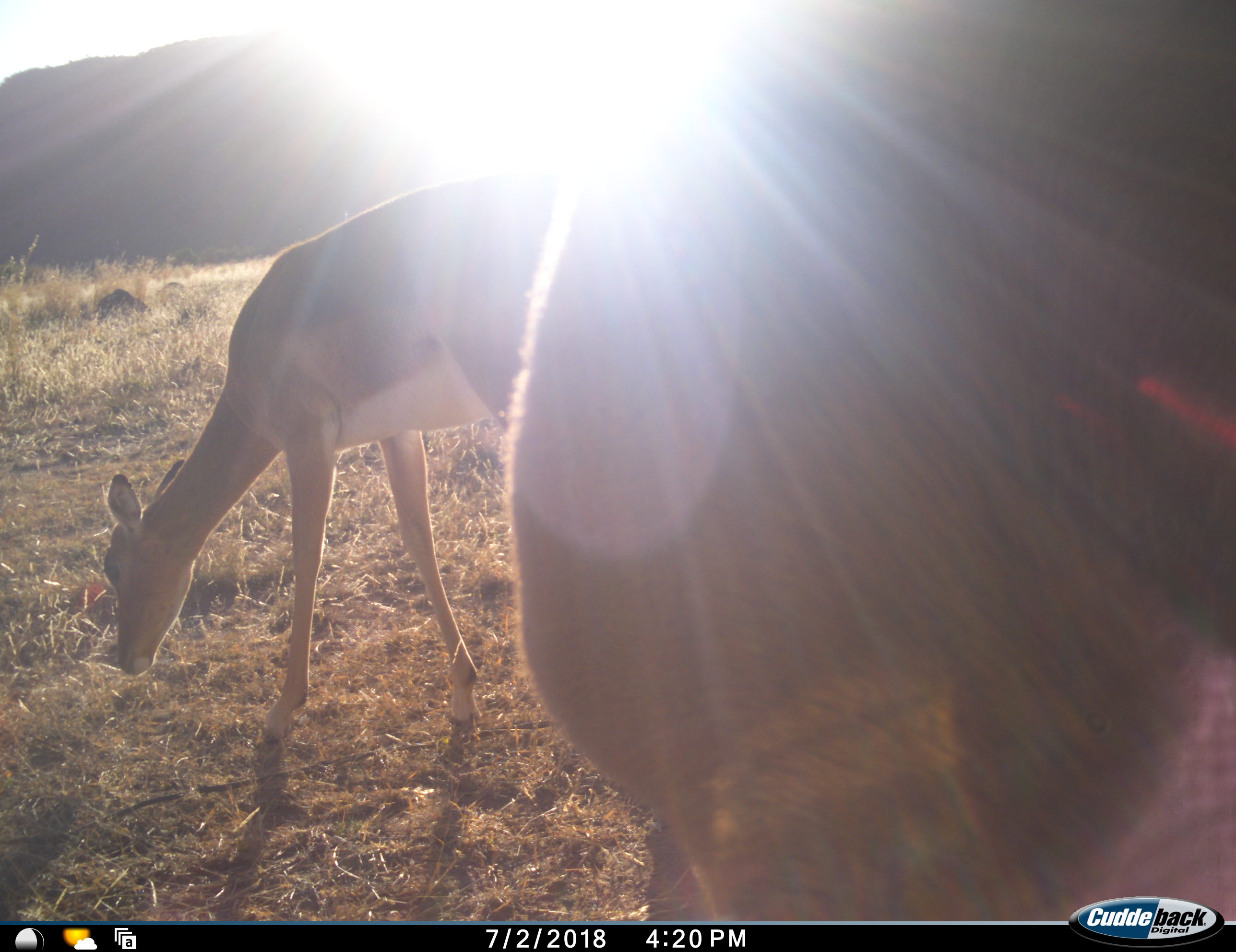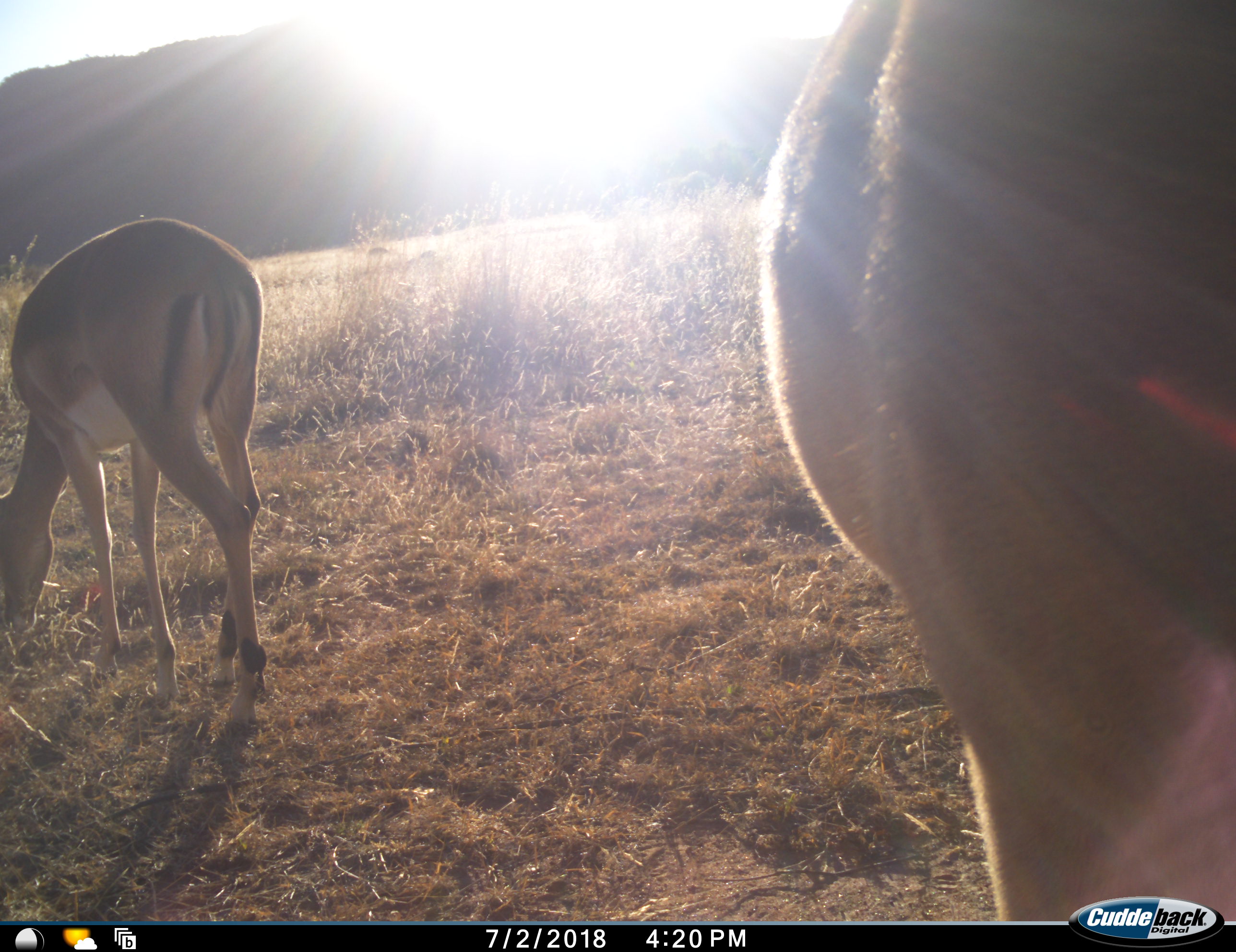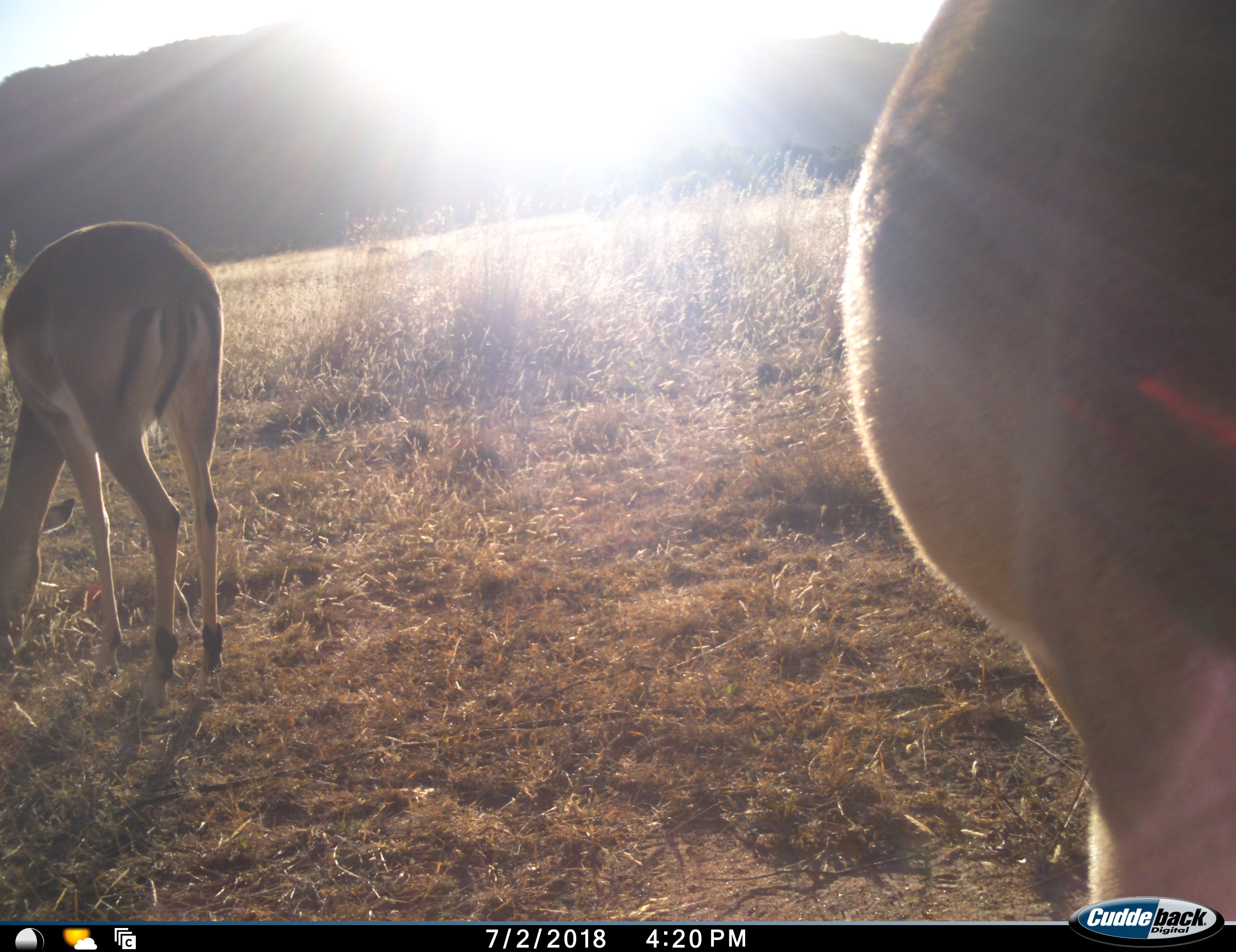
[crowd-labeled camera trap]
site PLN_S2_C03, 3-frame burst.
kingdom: Animalia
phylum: Chordata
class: Mammalia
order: Artiodactyla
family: Bovidae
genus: Aepyceros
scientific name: Aepyceros melampus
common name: impala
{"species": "impala (Aepyceros melampus)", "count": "2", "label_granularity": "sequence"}